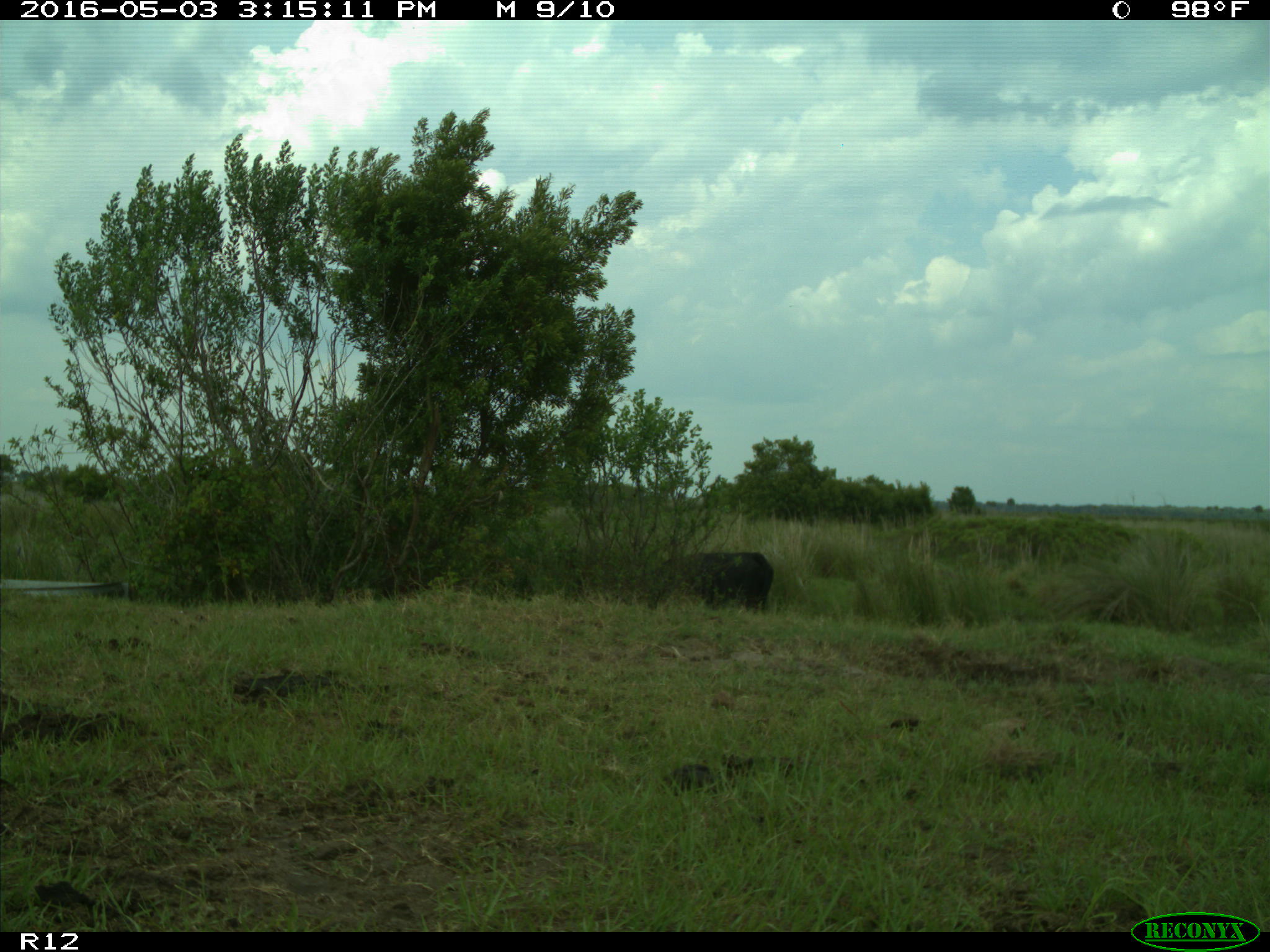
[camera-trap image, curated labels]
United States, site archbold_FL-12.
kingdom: Animalia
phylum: Chordata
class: Mammalia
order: Artiodactyla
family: Bovidae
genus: Bos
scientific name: Bos taurus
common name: domestic cow